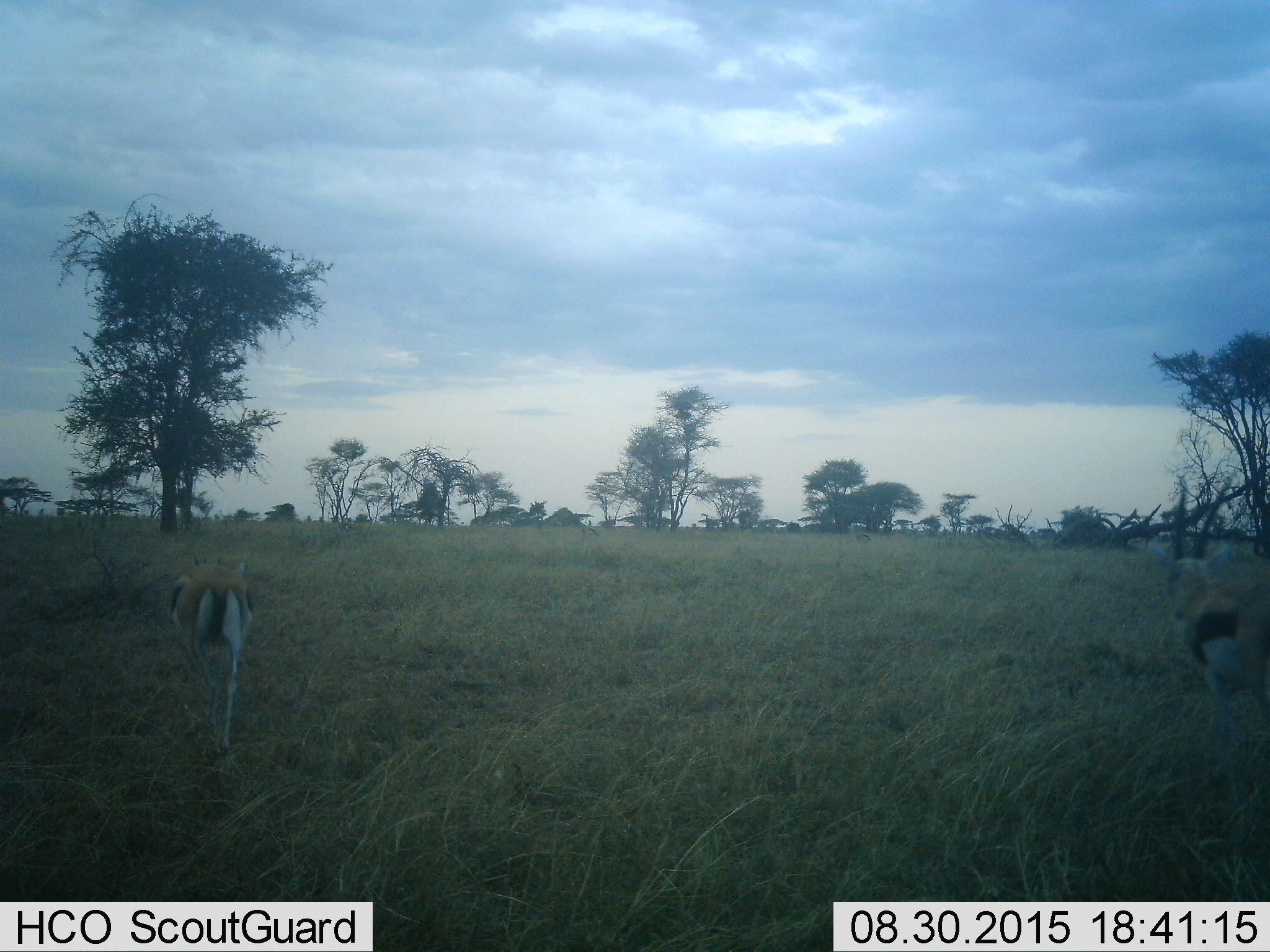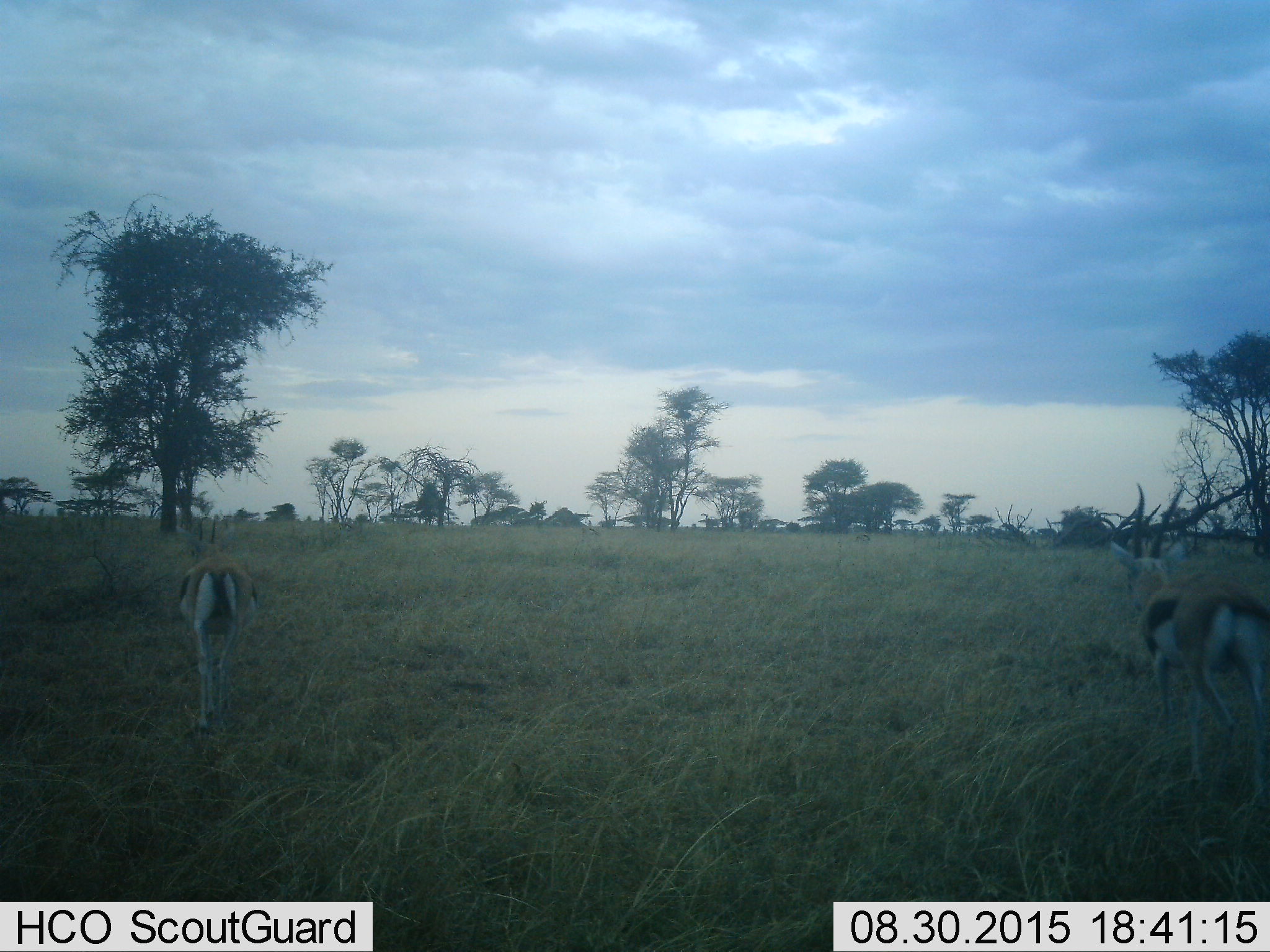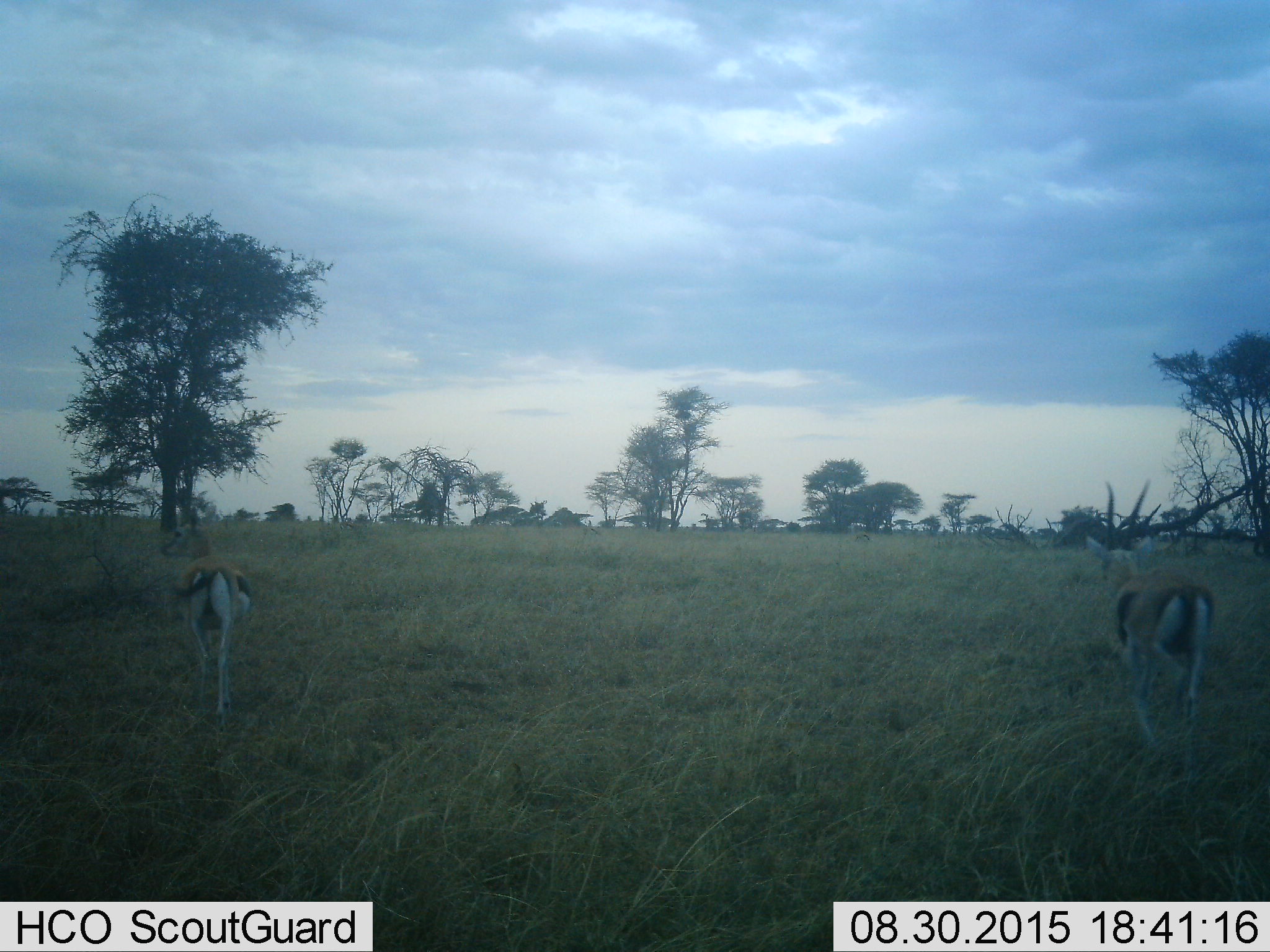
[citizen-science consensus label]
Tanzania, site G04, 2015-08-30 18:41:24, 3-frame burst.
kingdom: Animalia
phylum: Chordata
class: Mammalia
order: Artiodactyla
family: Bovidae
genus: Eudorcas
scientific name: Eudorcas thomsonii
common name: thomson's gazelle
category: gazellethomsons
Gazellethomsons (thomson's gazelle) (Eudorcas thomsonii), count 2. Behavior (volunteer vote fractions): standing 19%, resting 0%, moving 100%, interacting 0%. Young present (vote fraction): 6%. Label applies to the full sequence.